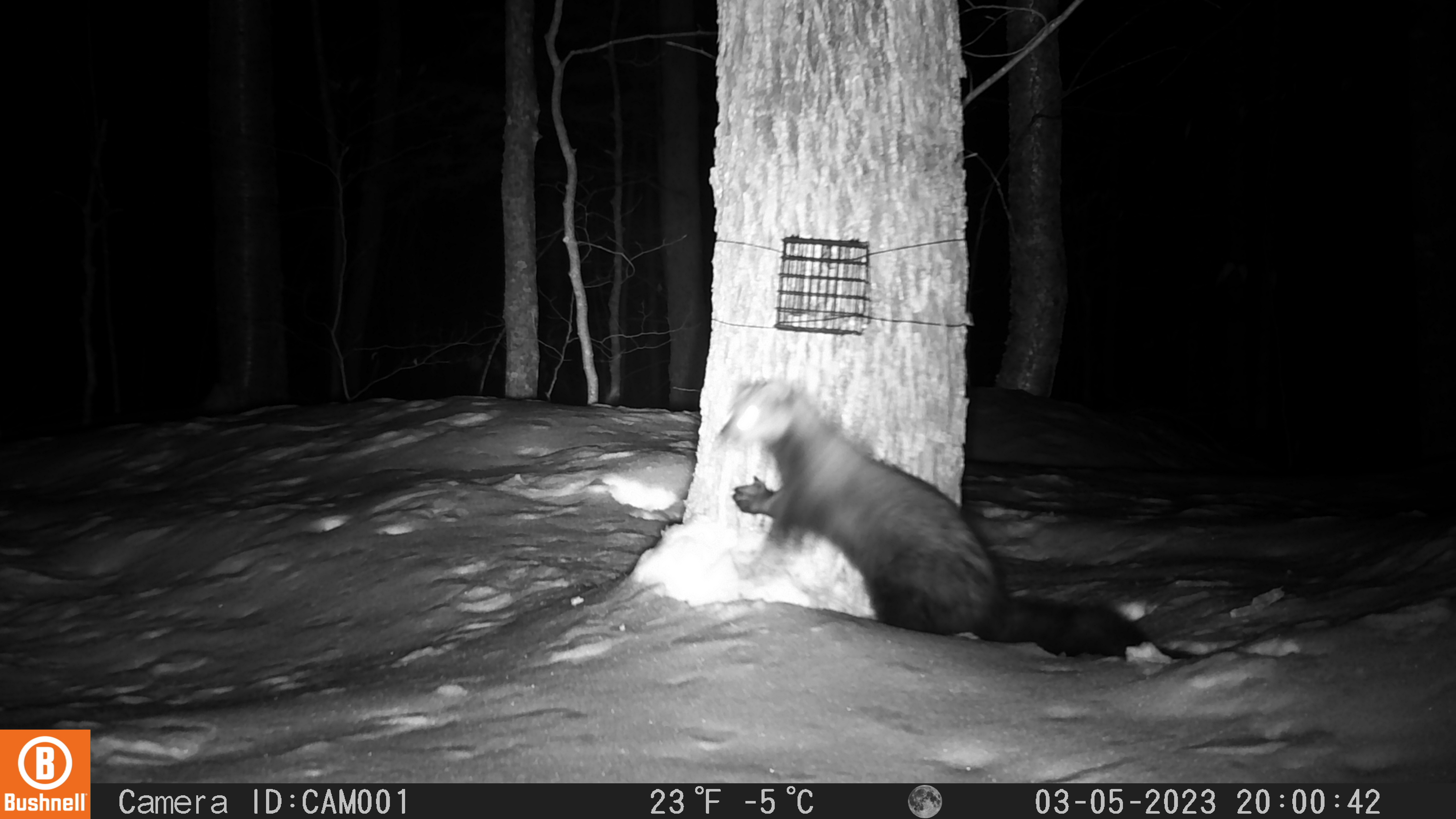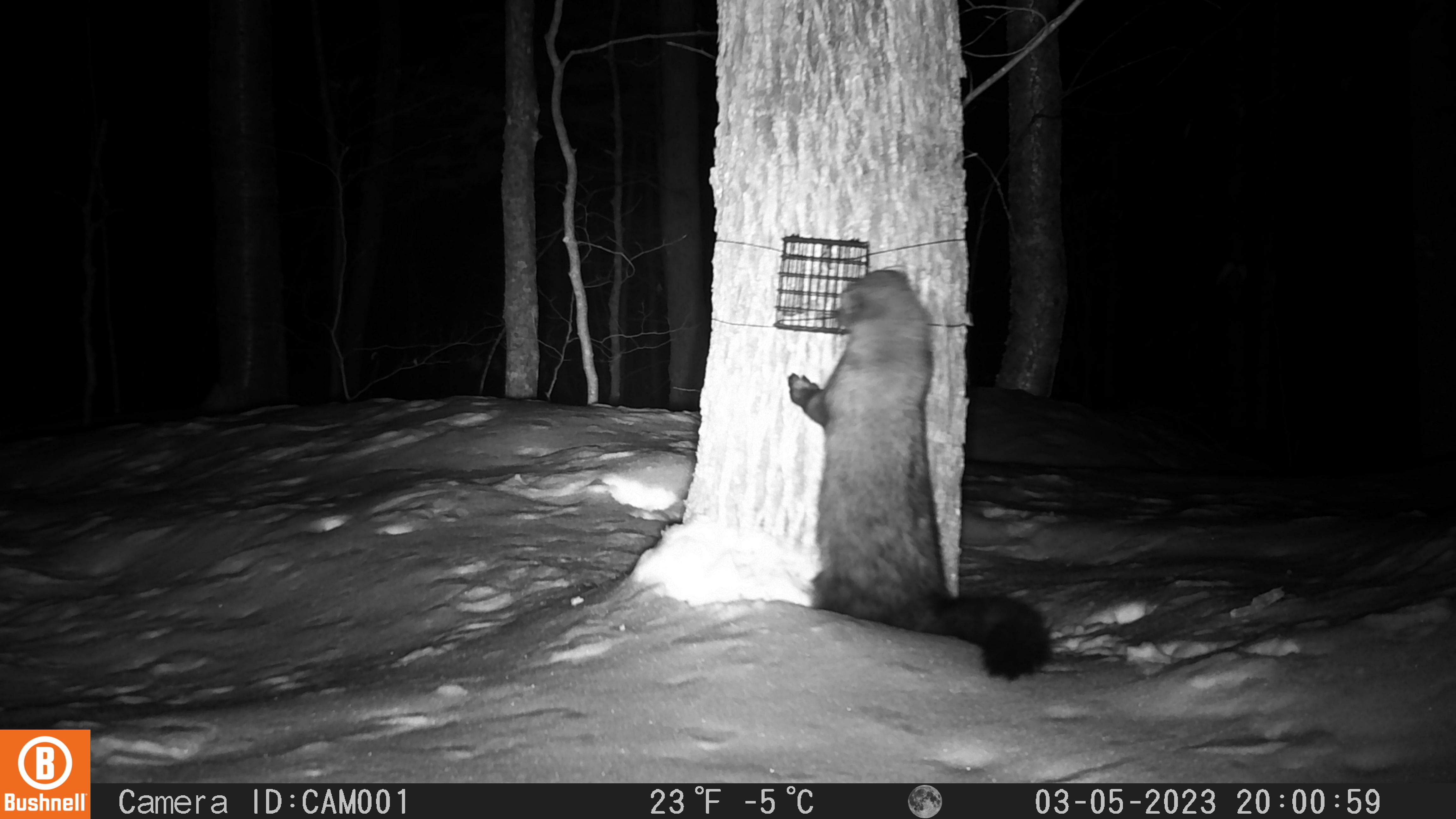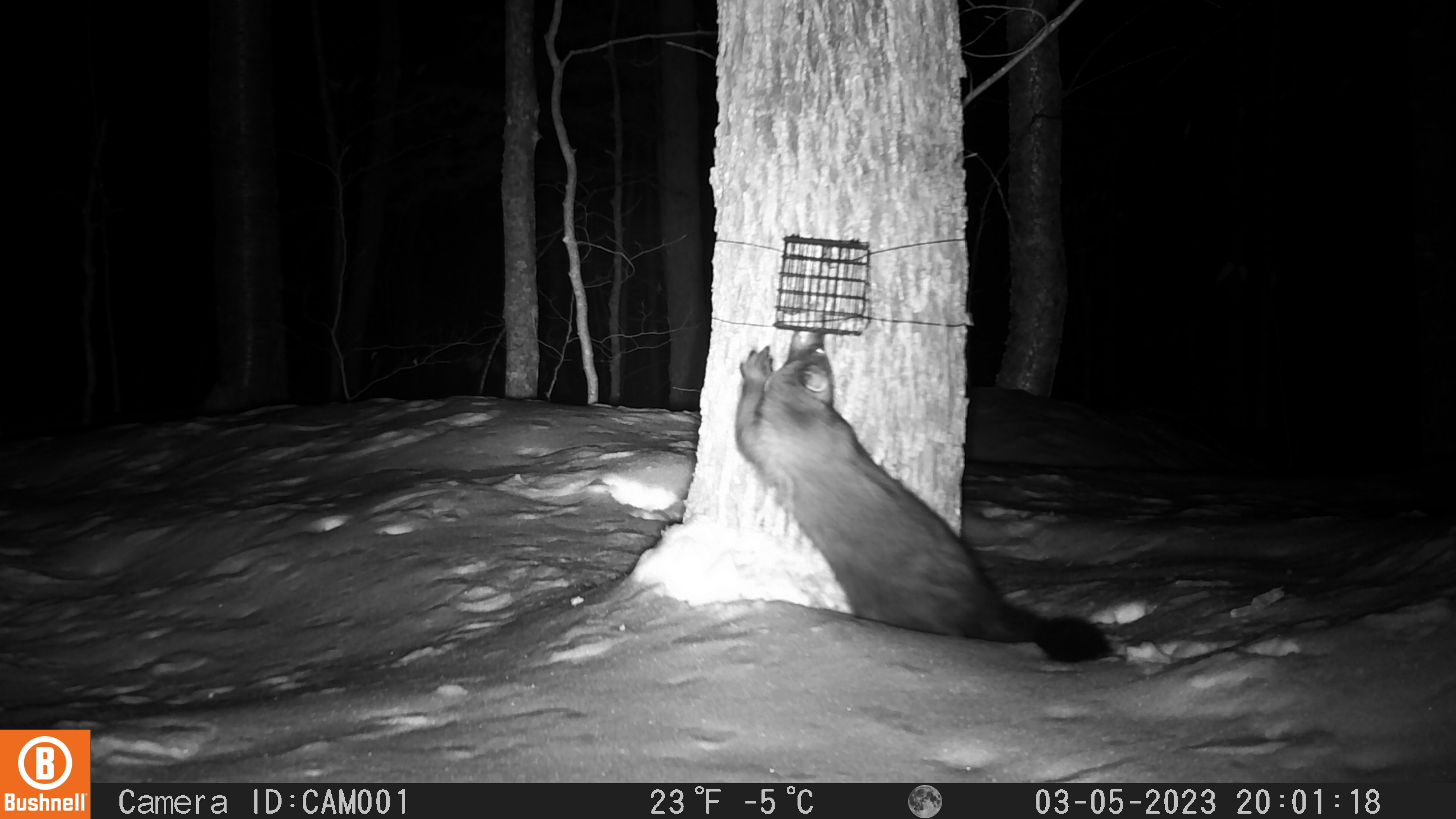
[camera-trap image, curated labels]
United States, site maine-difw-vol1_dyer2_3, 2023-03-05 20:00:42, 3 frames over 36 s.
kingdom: Animalia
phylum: Chordata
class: Mammalia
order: Carnivora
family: Mustelidae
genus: Pekania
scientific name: Pekania pennanti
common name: fisher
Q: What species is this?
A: Fisher (Pekania pennanti).